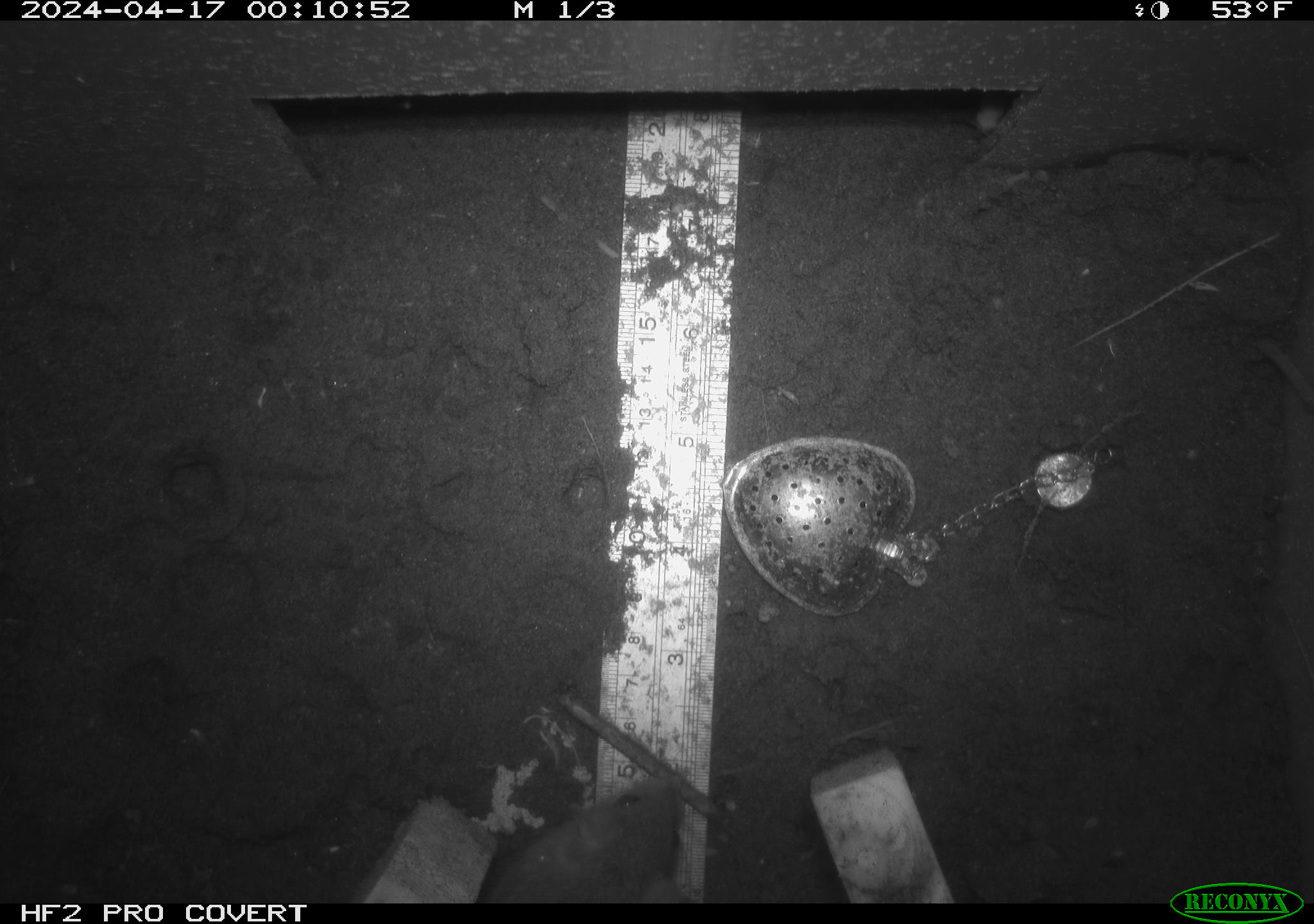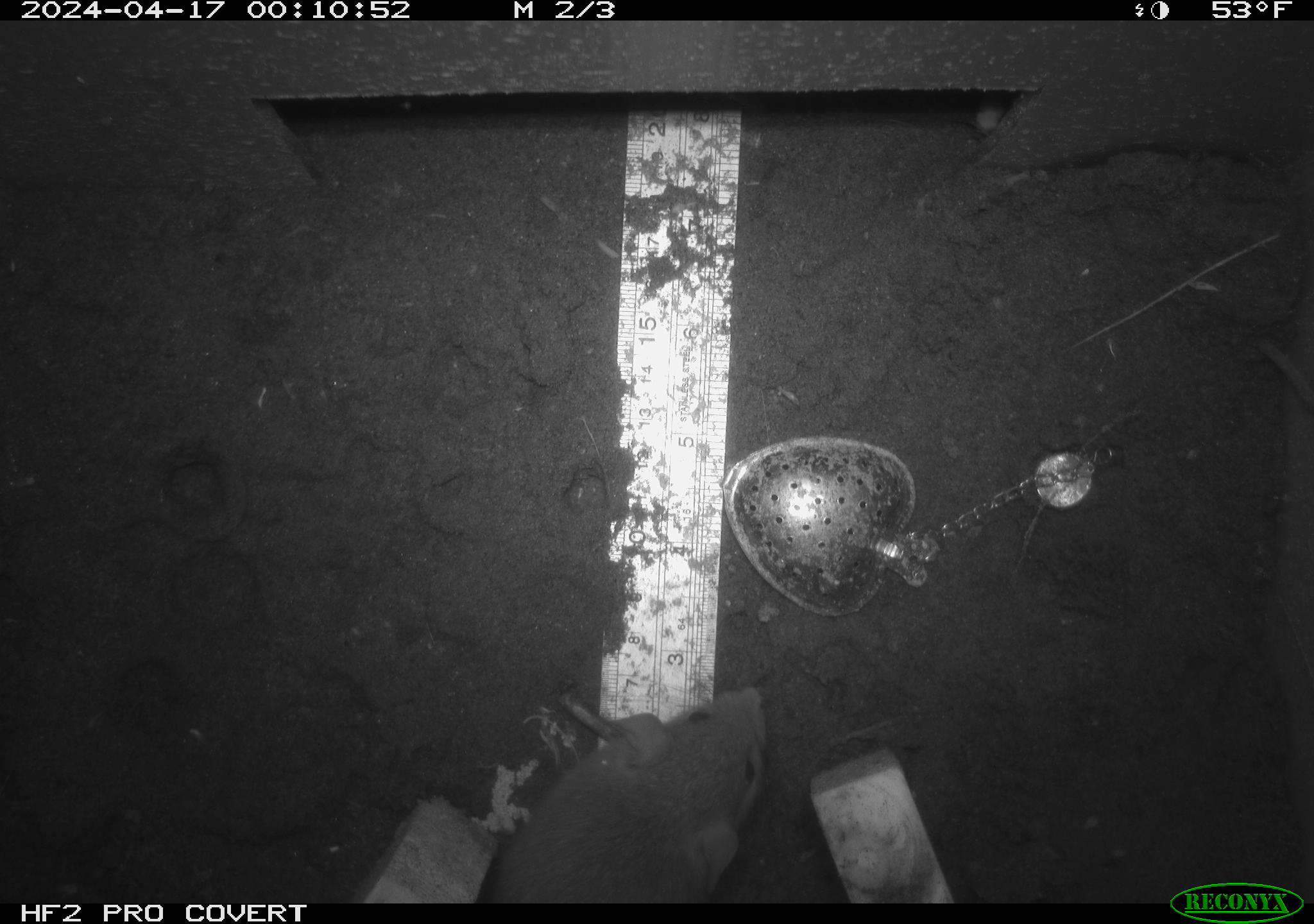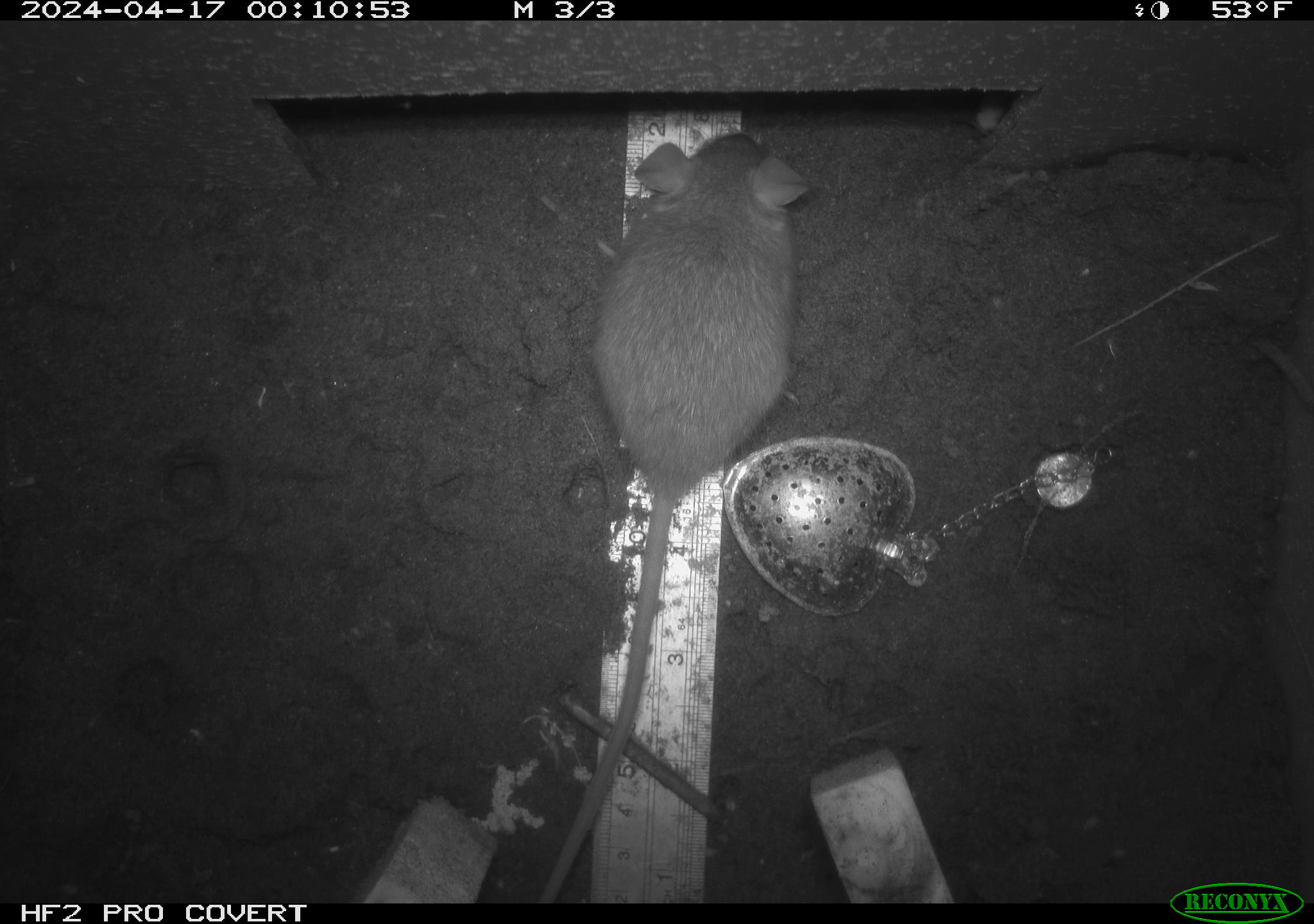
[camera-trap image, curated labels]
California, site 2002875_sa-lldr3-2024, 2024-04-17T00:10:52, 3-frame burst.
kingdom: Animalia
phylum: Chordata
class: Mammalia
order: Rodentia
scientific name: Rodentia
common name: rodent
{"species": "rodent (Rodentia)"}